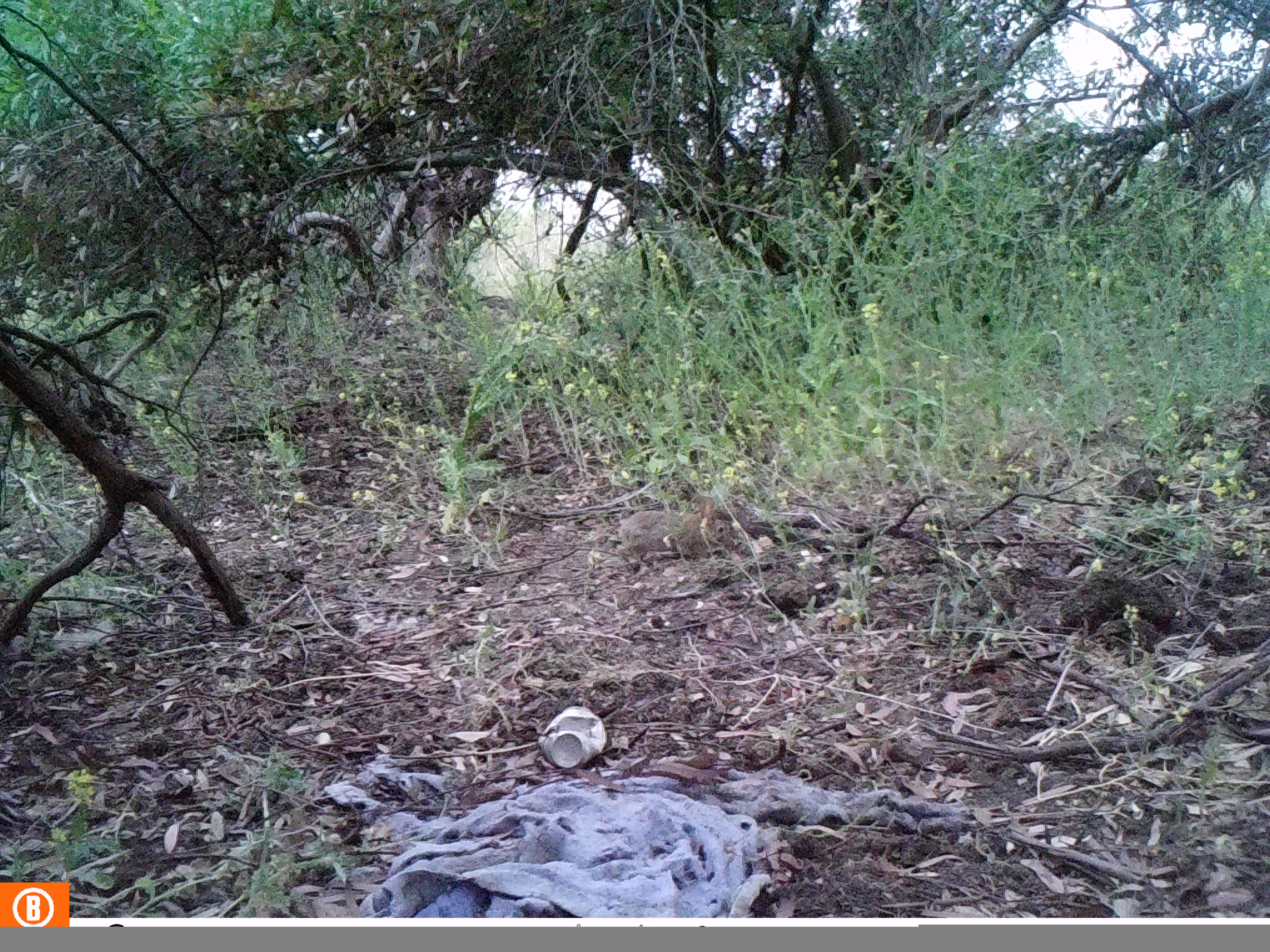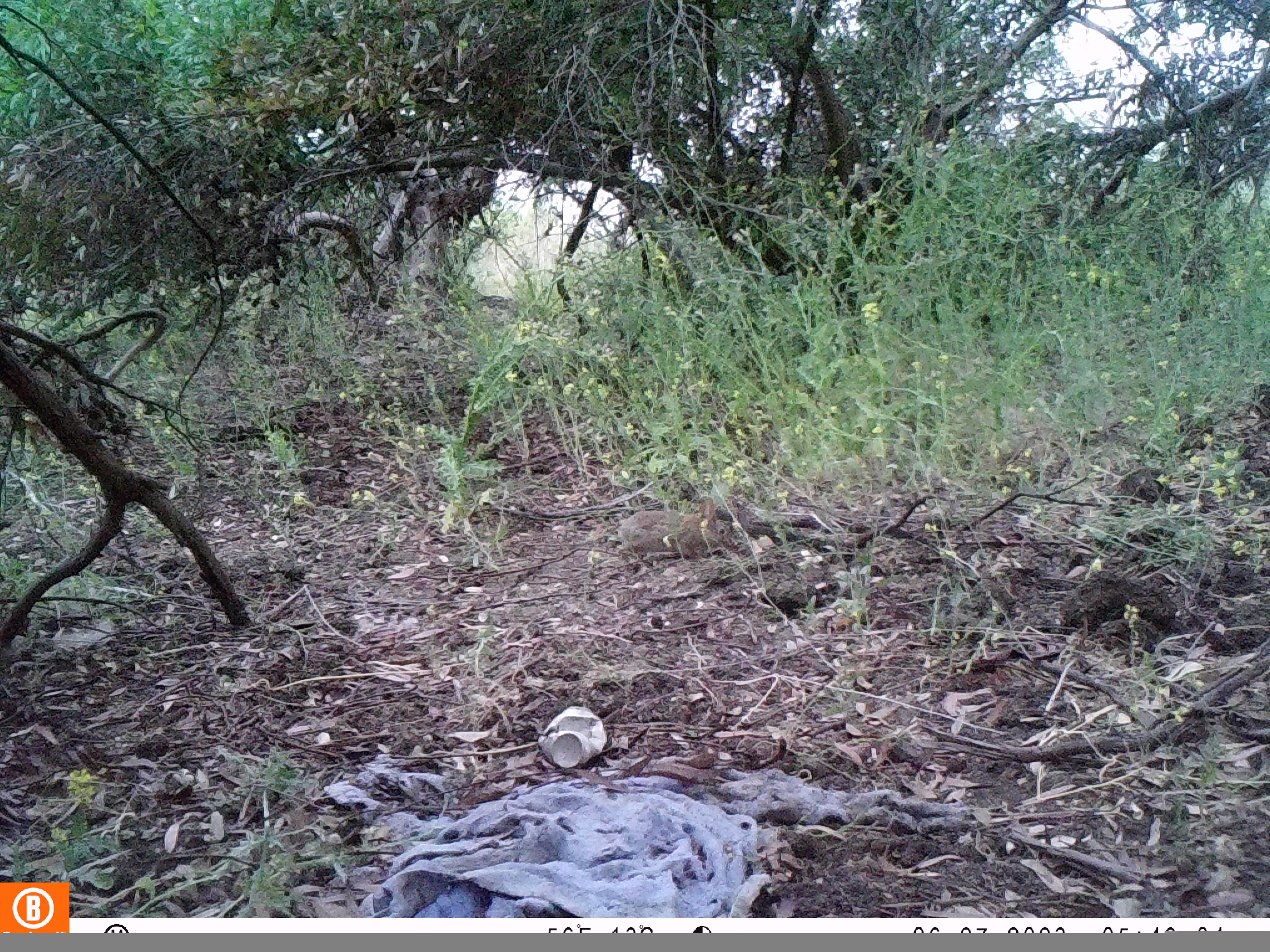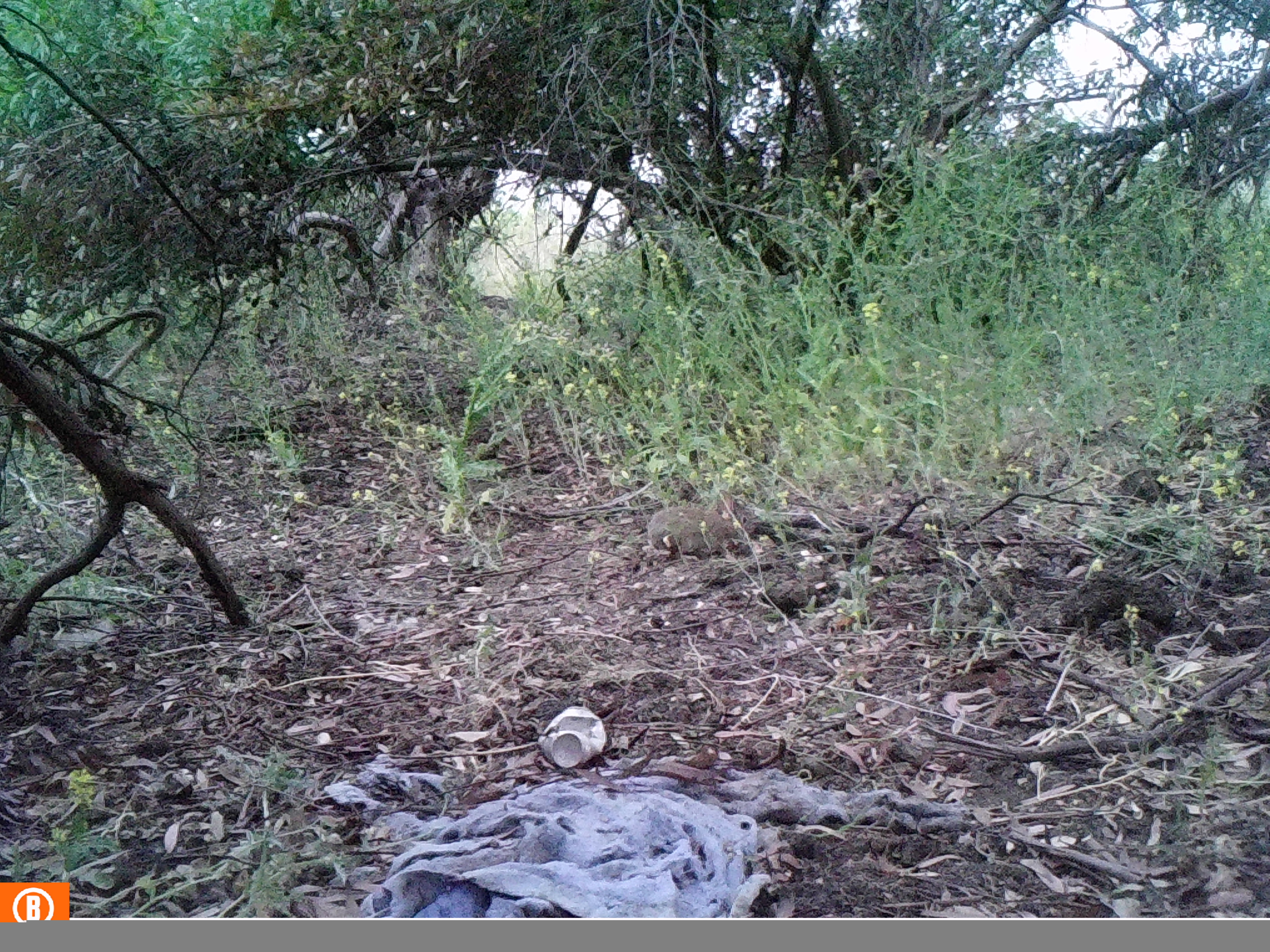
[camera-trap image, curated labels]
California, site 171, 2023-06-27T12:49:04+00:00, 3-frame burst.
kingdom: Animalia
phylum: Chordata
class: Mammalia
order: Lagomorpha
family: Leporidae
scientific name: Leporidae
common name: rabbit